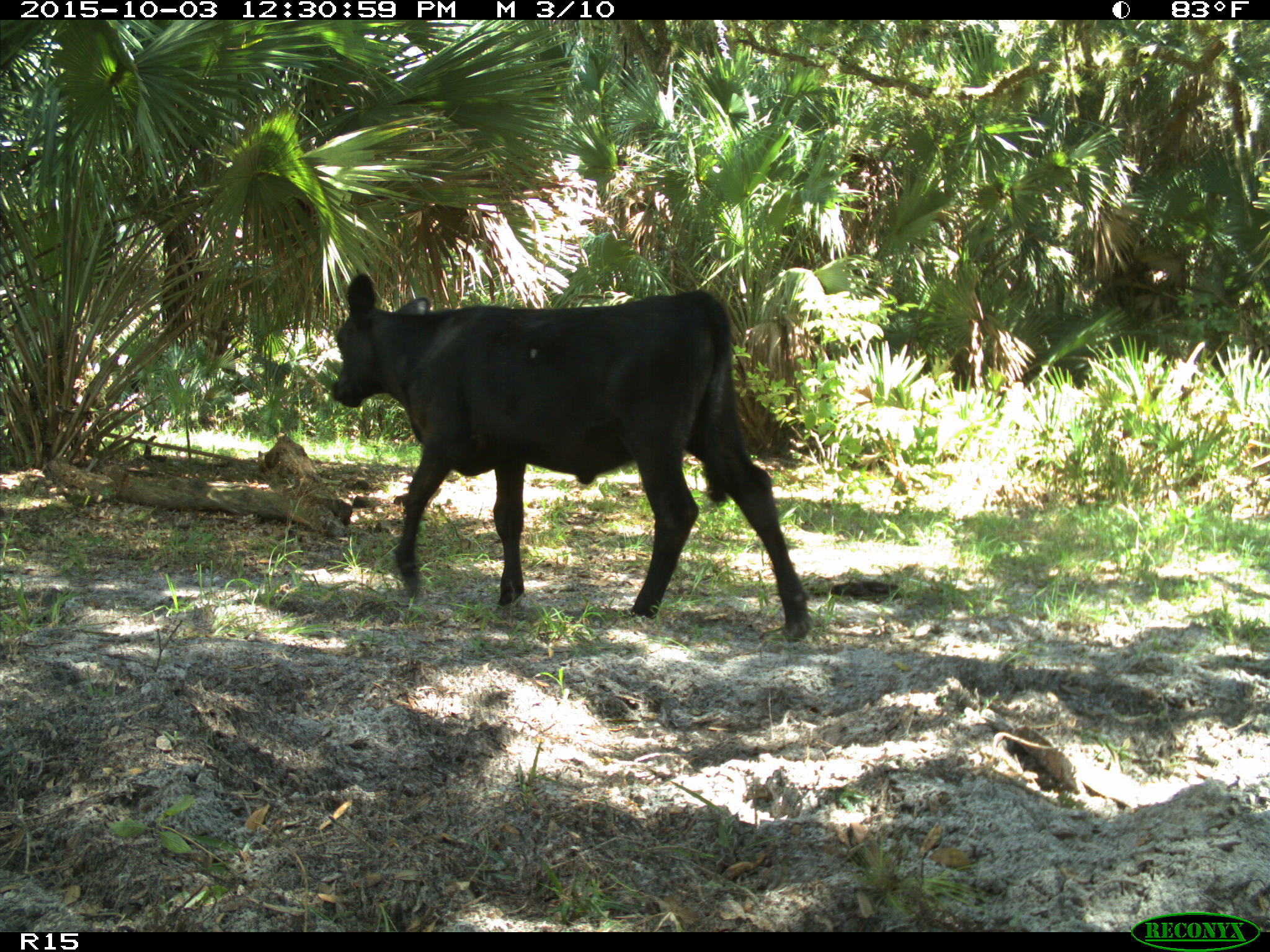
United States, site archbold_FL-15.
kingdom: Animalia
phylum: Chordata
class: Mammalia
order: Artiodactyla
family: Bovidae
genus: Bos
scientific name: Bos taurus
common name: domestic cow